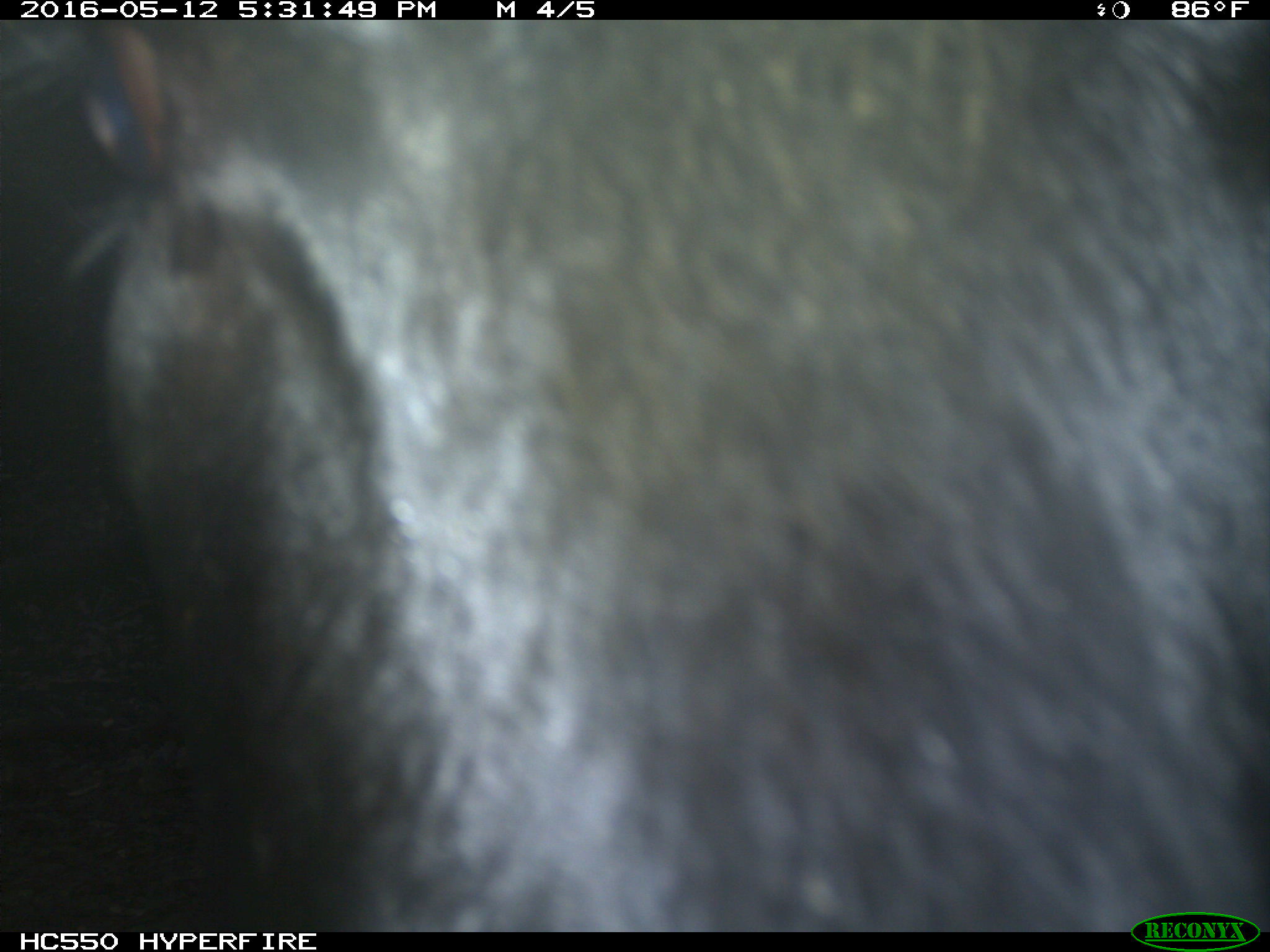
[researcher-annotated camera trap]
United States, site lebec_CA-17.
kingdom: Animalia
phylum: Chordata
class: Mammalia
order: Artiodactyla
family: Bovidae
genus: Bos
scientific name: Bos taurus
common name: domestic cow